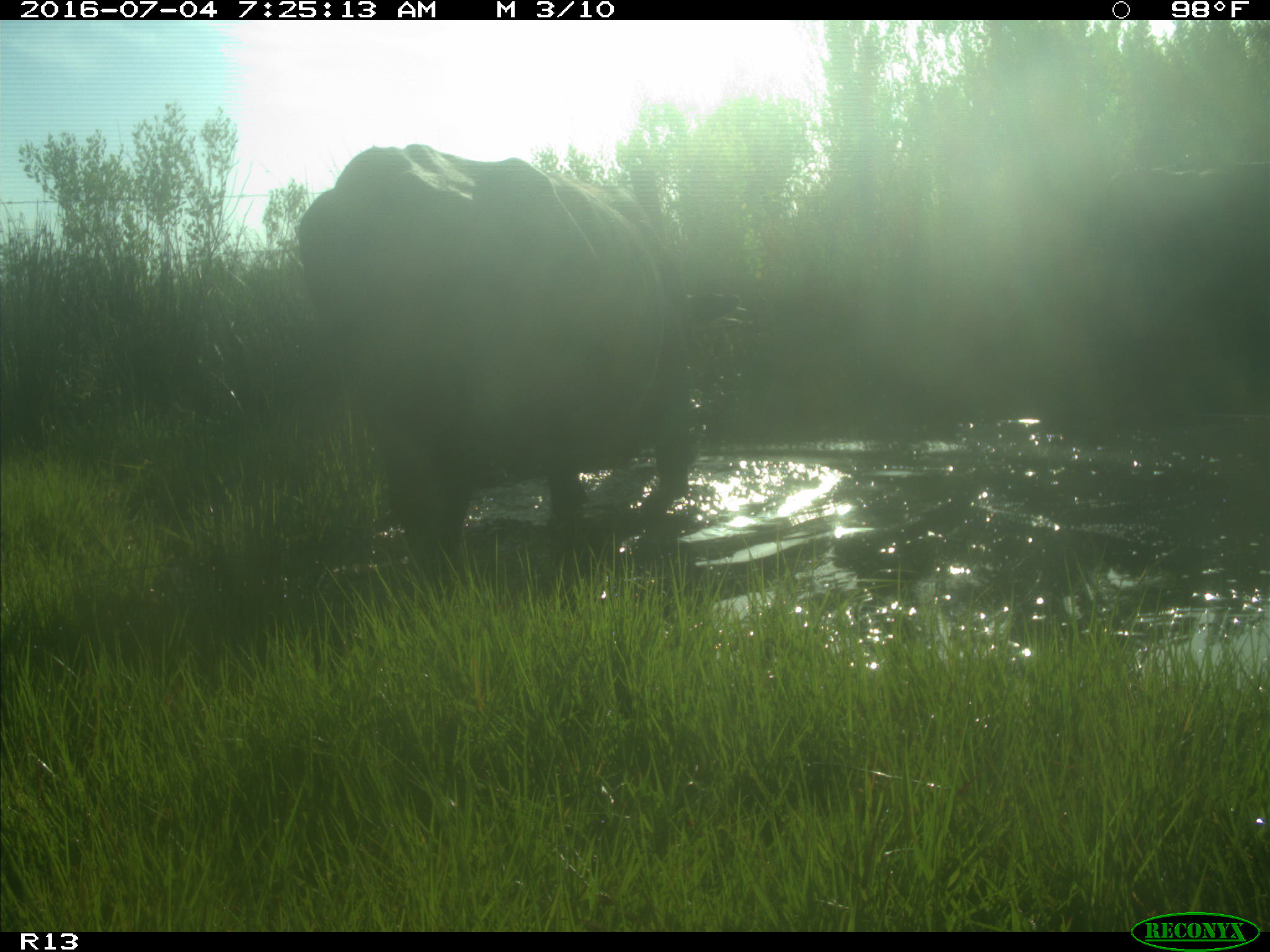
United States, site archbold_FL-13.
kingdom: Animalia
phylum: Chordata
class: Mammalia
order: Artiodactyla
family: Bovidae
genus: Bos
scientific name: Bos taurus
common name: domestic cow